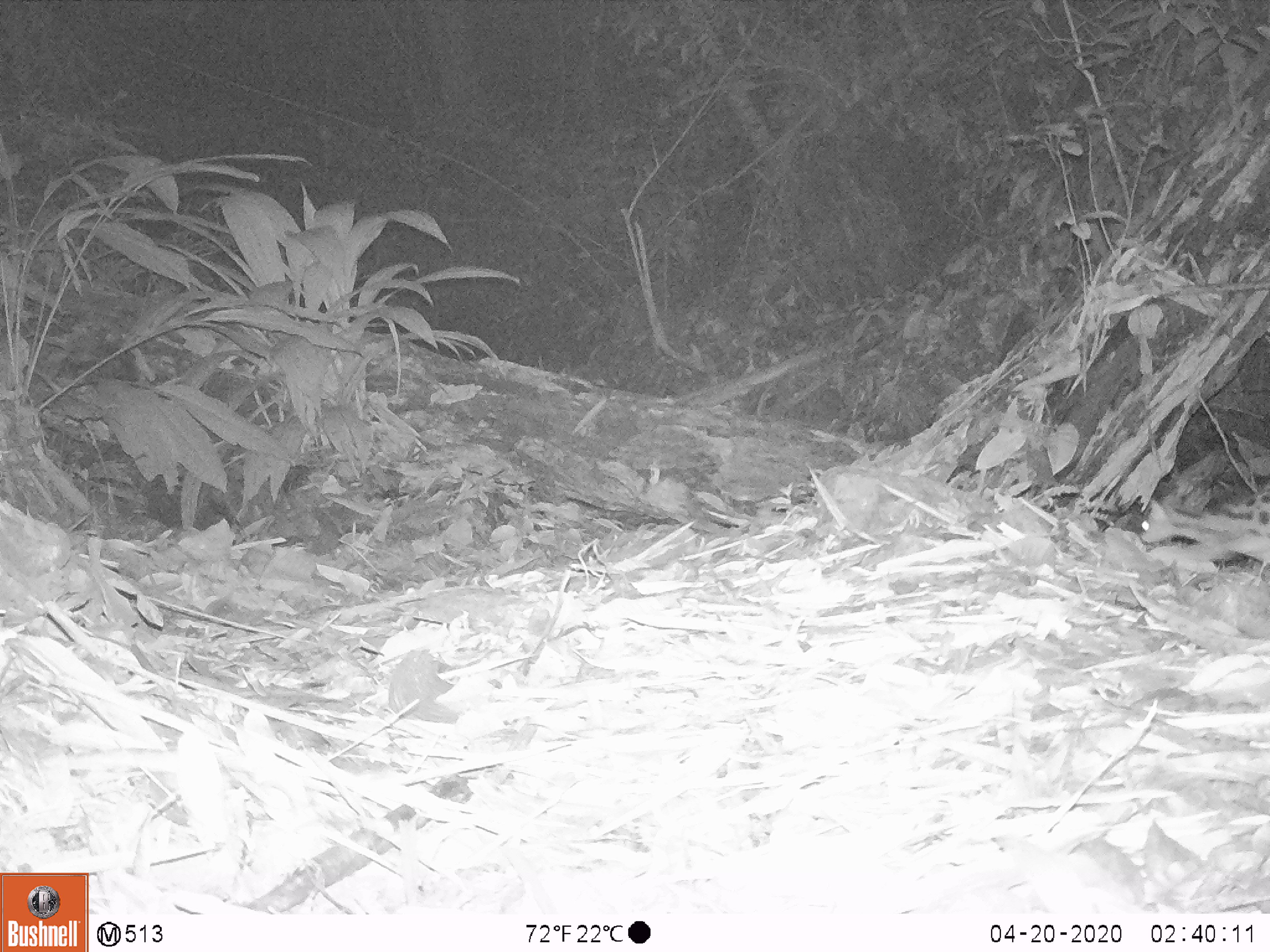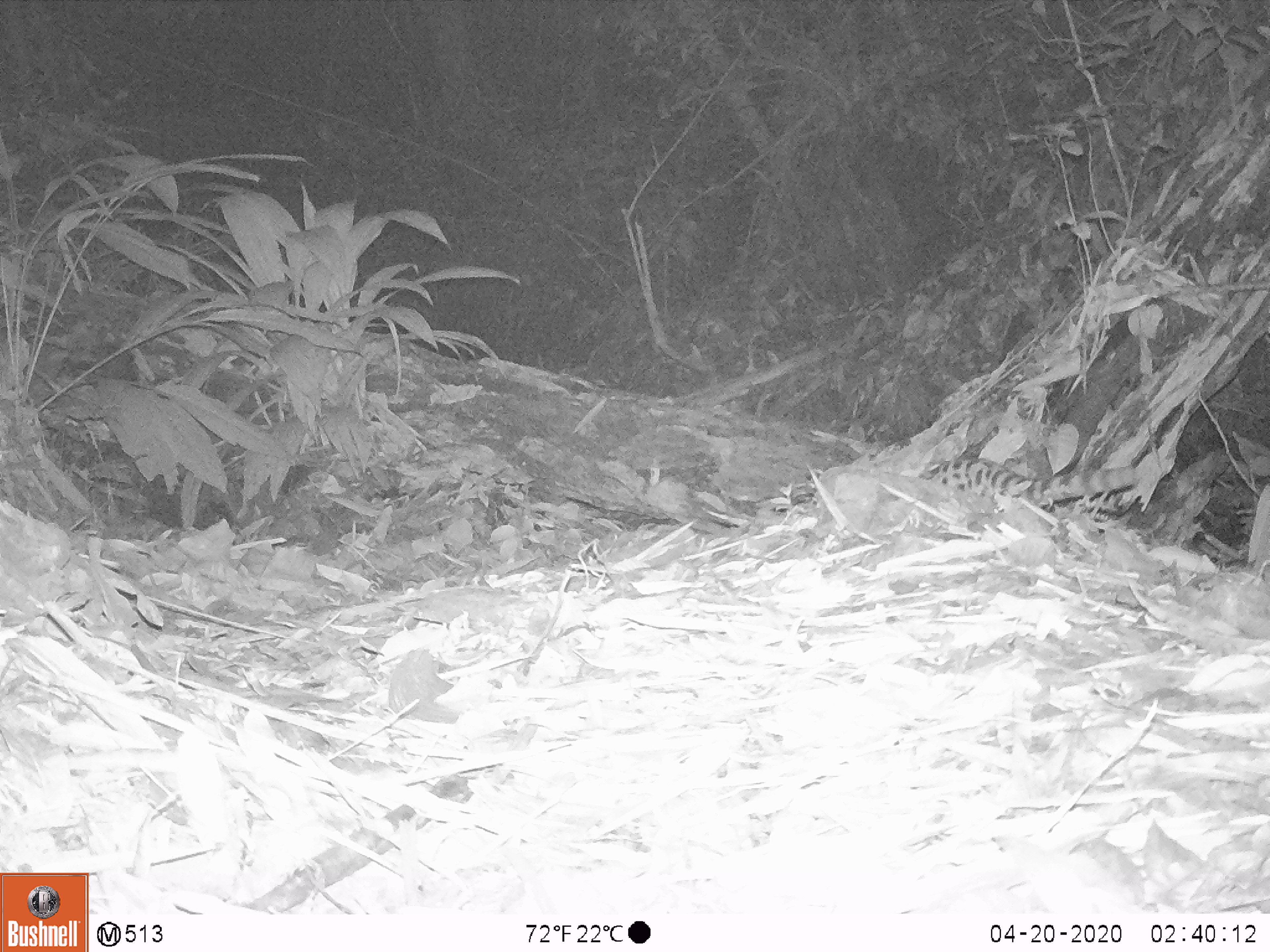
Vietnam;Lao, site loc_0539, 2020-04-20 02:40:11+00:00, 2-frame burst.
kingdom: Animalia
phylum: Chordata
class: Mammalia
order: Carnivora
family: Prionodontidae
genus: Prionodon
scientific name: Prionodon pardicolor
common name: spotted linsang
Spotted linsang (Prionodon pardicolor). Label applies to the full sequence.